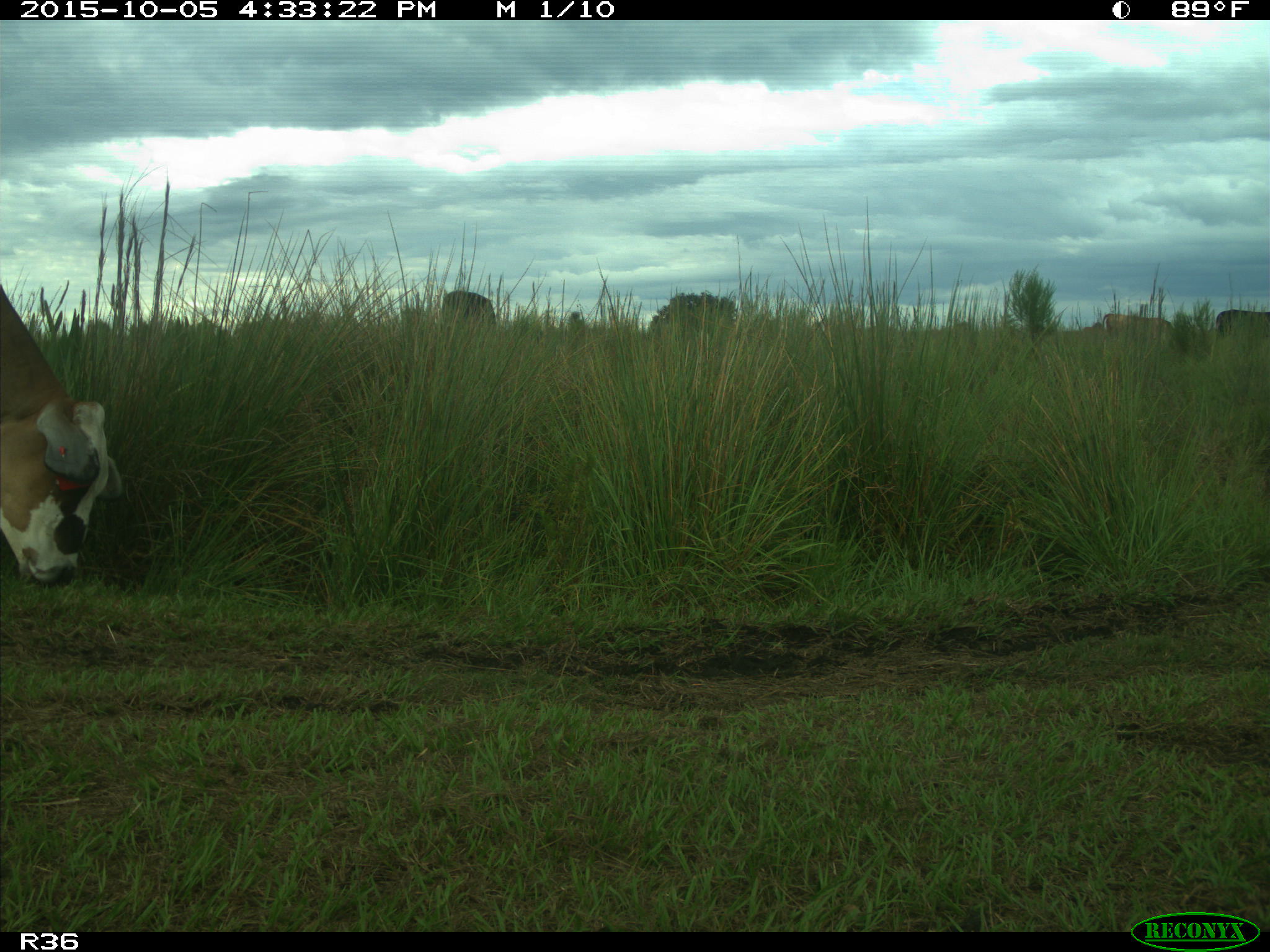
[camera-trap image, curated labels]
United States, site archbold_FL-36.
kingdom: Animalia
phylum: Chordata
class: Mammalia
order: Artiodactyla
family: Bovidae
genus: Bos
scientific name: Bos taurus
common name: domestic cow